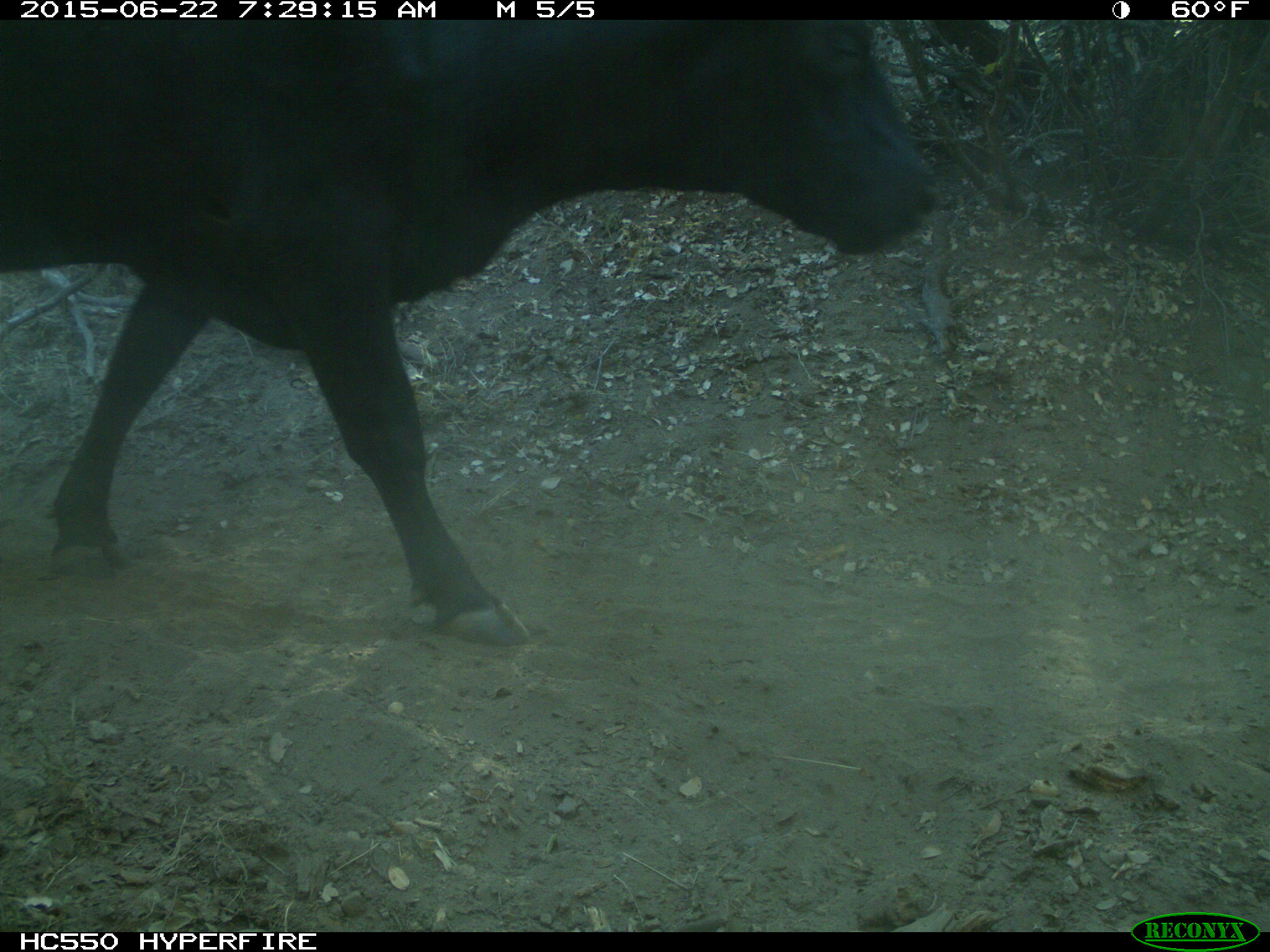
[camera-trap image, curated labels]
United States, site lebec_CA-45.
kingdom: Animalia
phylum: Chordata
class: Mammalia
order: Artiodactyla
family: Bovidae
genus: Bos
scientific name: Bos taurus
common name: domestic cow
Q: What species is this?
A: Bos taurus (domestic cow).